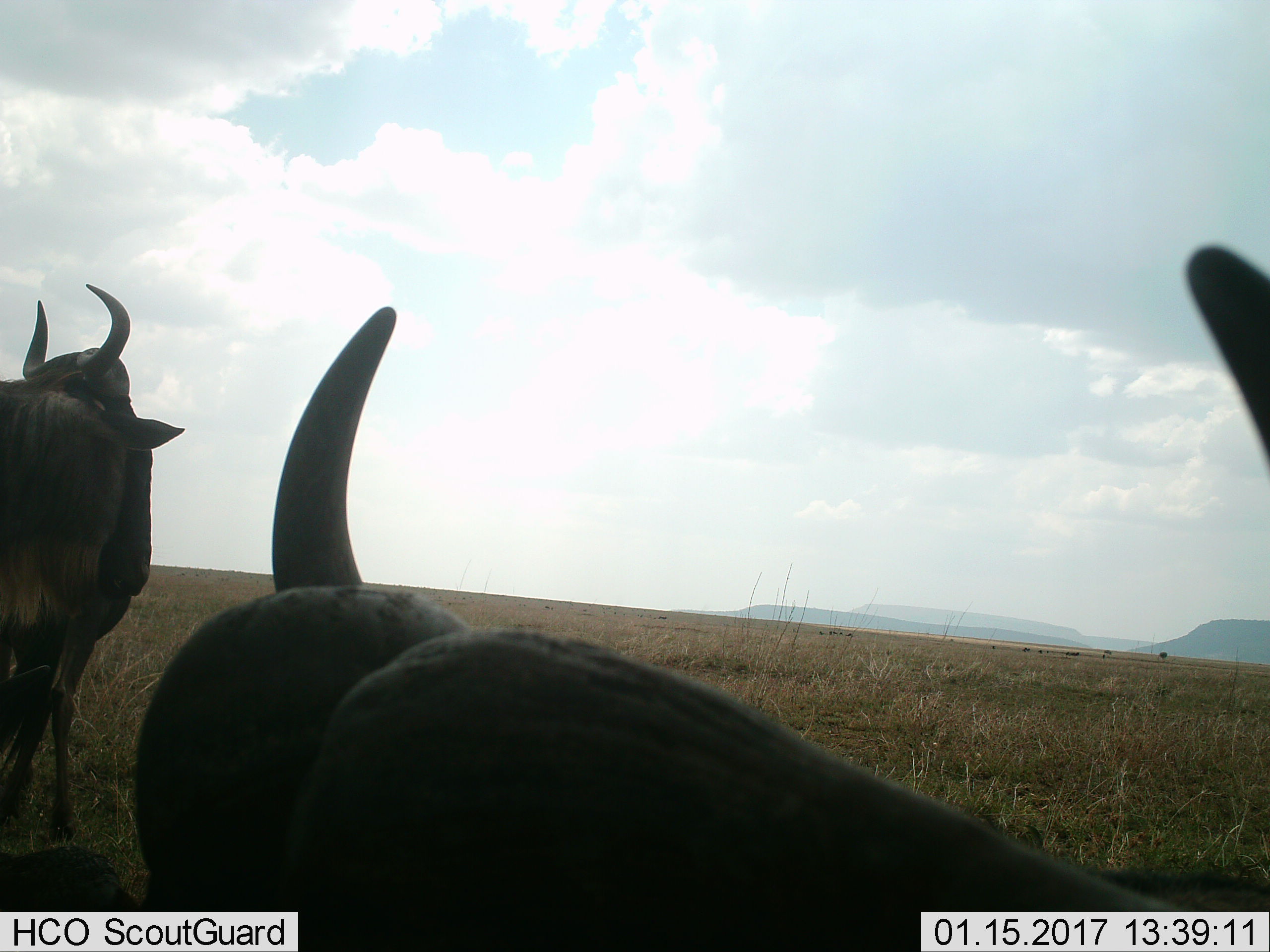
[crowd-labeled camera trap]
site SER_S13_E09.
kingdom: Animalia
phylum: Chordata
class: Mammalia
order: Artiodactyla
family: Bovidae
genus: Connochaetes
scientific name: Connochaetes taurinus taurinus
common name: blue wildebeest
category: wildebeestblue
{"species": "wildebeestblue (blue wildebeest) (Connochaetes taurinus taurinus)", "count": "3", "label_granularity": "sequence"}